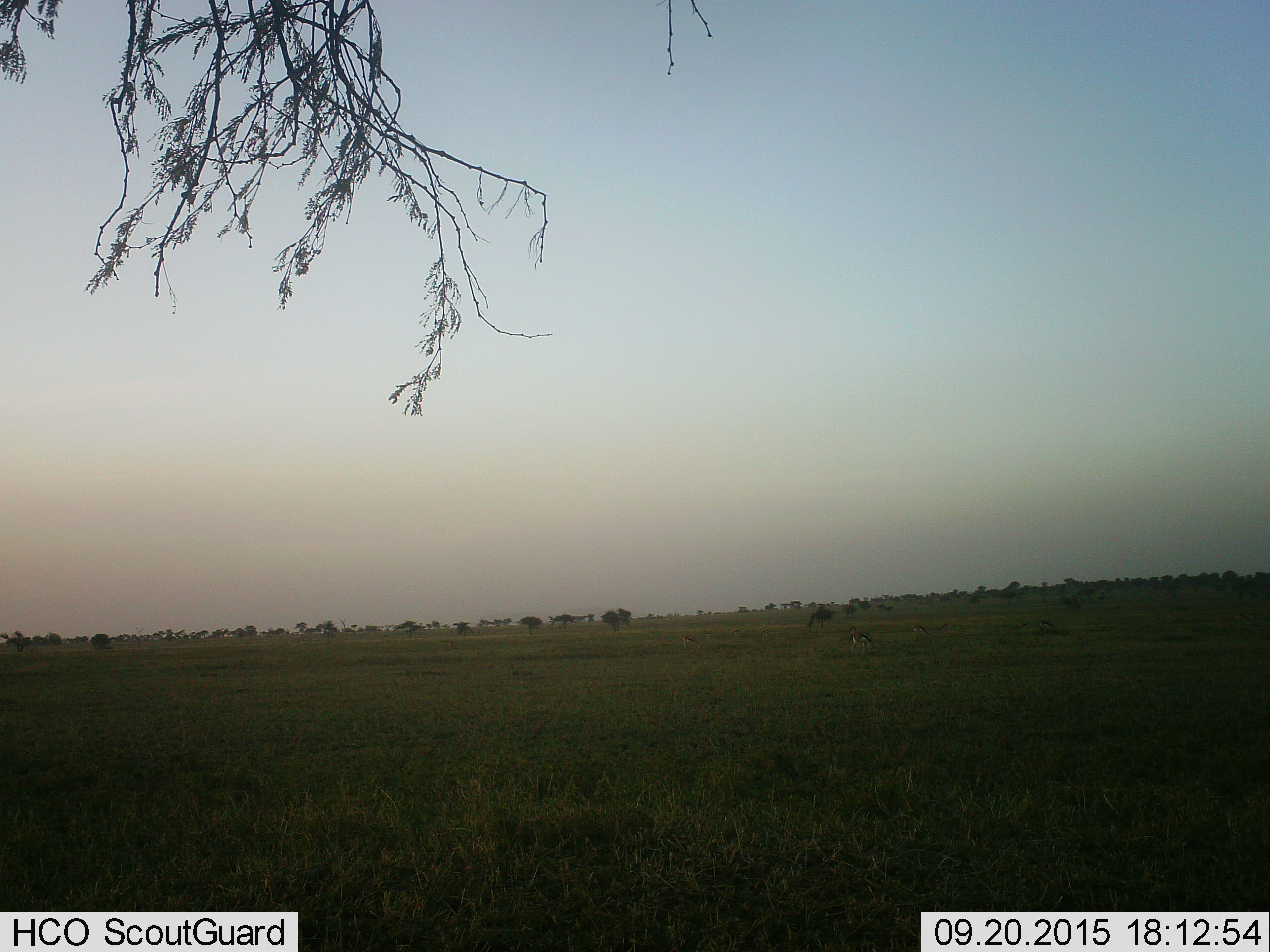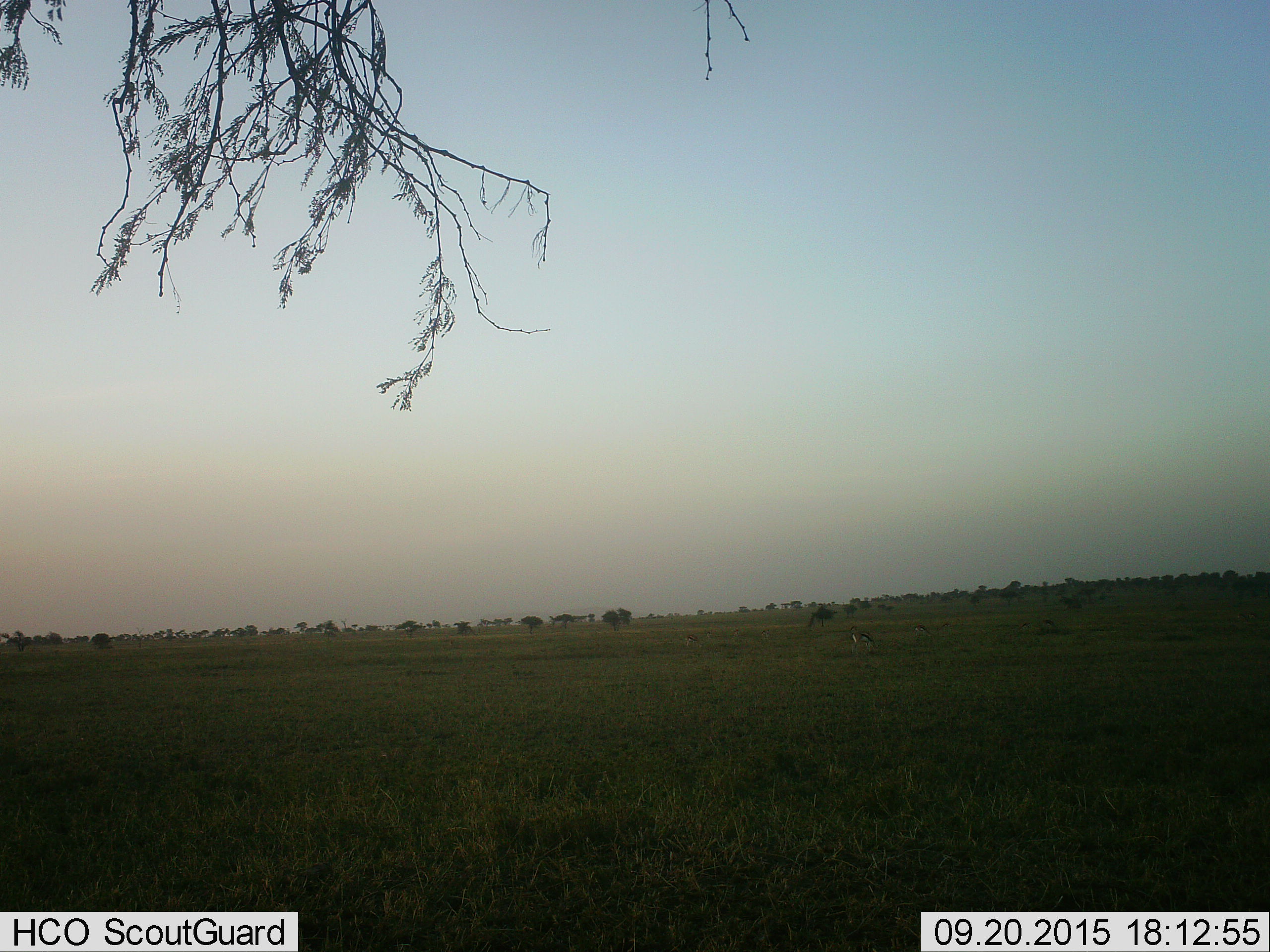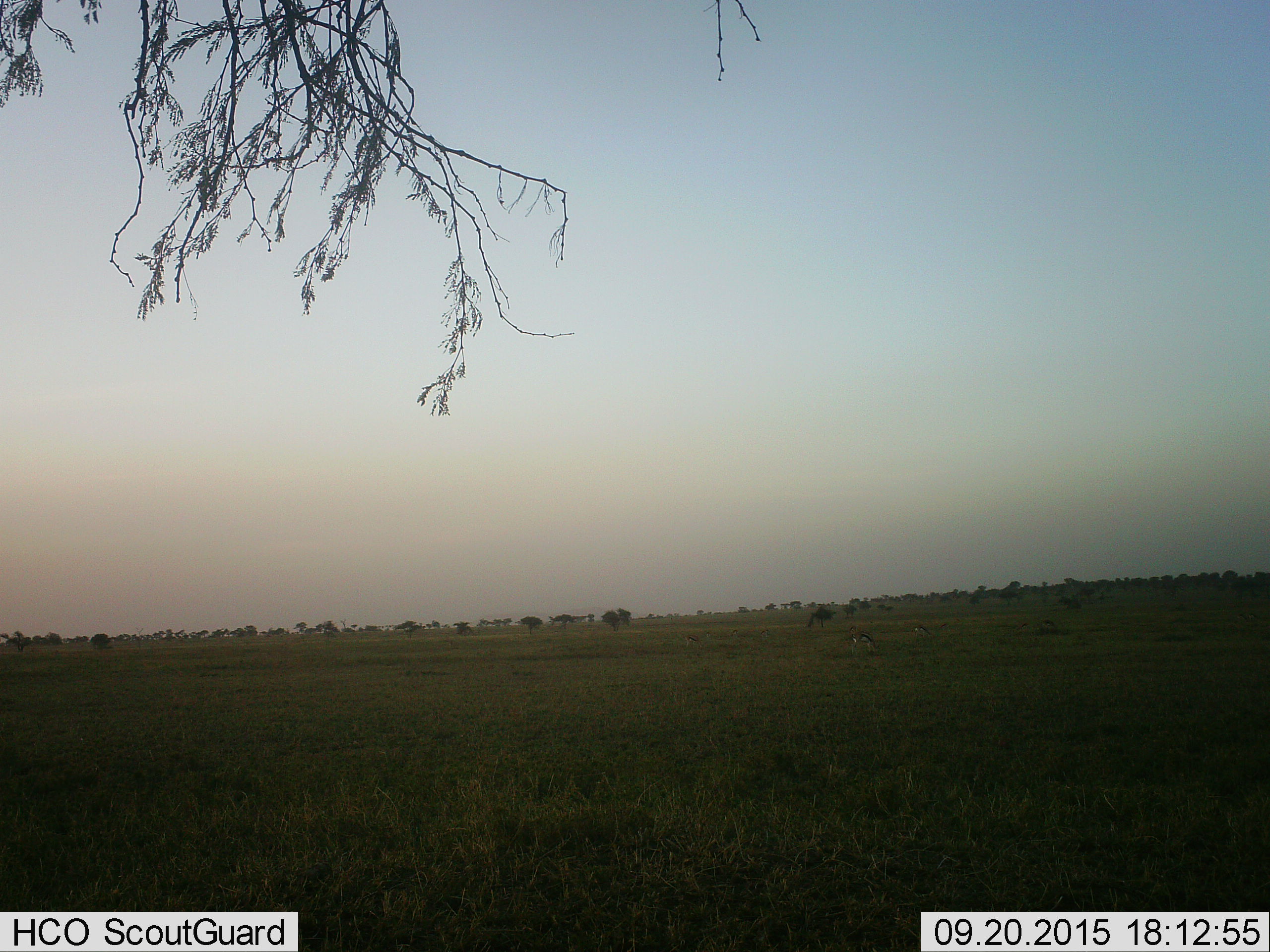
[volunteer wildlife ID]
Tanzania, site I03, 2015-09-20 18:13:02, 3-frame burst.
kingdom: Animalia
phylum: Chordata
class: Mammalia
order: Artiodactyla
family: Bovidae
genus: Eudorcas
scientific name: Eudorcas thomsonii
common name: thomson's gazelle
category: gazellethomsons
Gazellethomsons (thomson's gazelle) (Eudorcas thomsonii), count 5. Behavior (volunteer vote fractions): standing 50%, resting 17%, moving 0%, interacting 0%. Young present (vote fraction): 0%. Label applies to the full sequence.